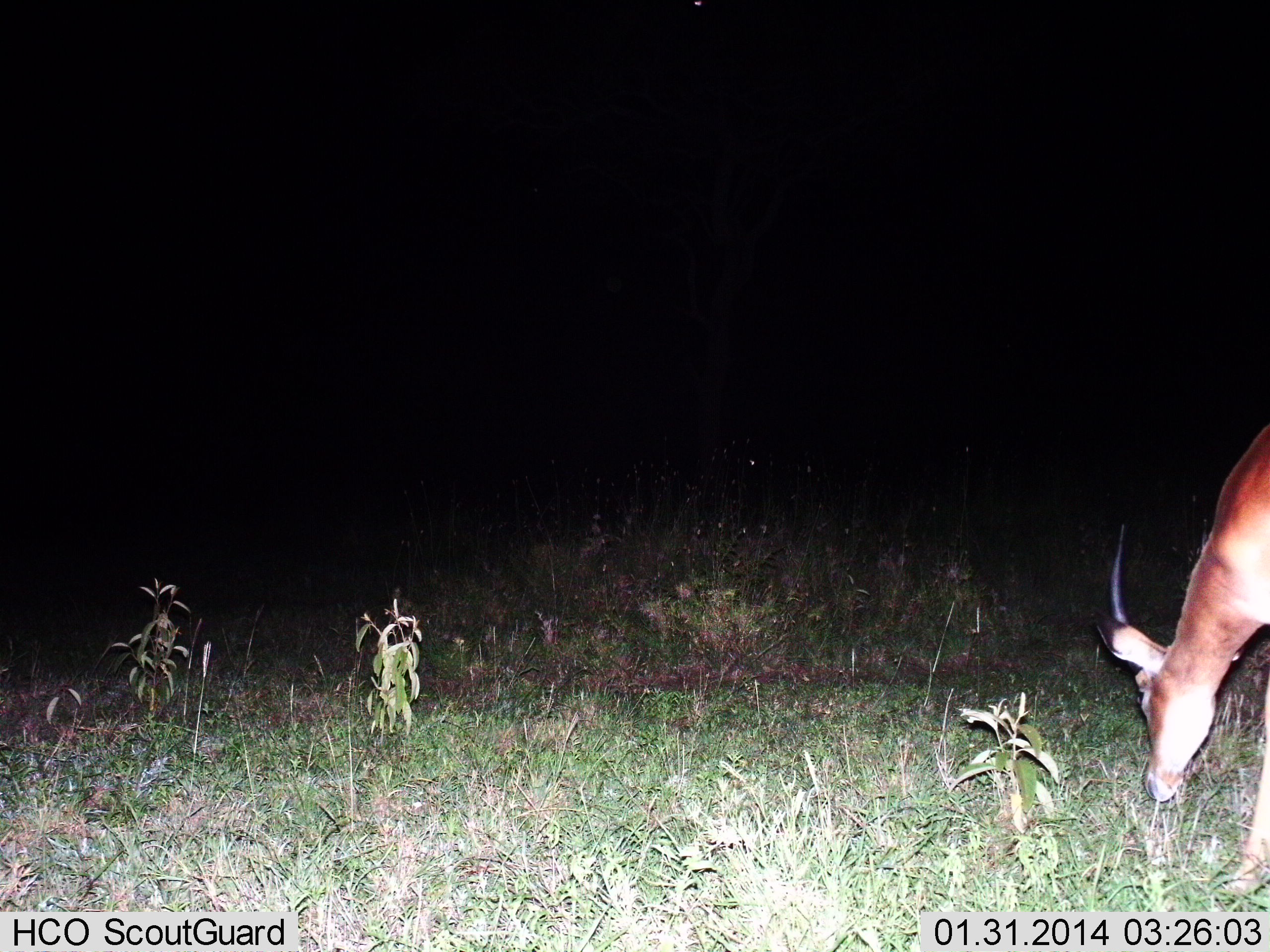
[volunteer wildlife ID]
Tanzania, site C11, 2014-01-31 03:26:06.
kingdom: Animalia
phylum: Chordata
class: Mammalia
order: Artiodactyla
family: Bovidae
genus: Aepyceros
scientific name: Aepyceros melampus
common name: impala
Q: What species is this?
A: Impala (Aepyceros melampus).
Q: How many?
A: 1.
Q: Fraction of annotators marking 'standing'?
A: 12%.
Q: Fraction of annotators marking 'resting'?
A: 0%.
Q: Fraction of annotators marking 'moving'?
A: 0%.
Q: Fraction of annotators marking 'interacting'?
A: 0%.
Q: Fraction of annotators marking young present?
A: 0%.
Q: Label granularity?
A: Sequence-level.